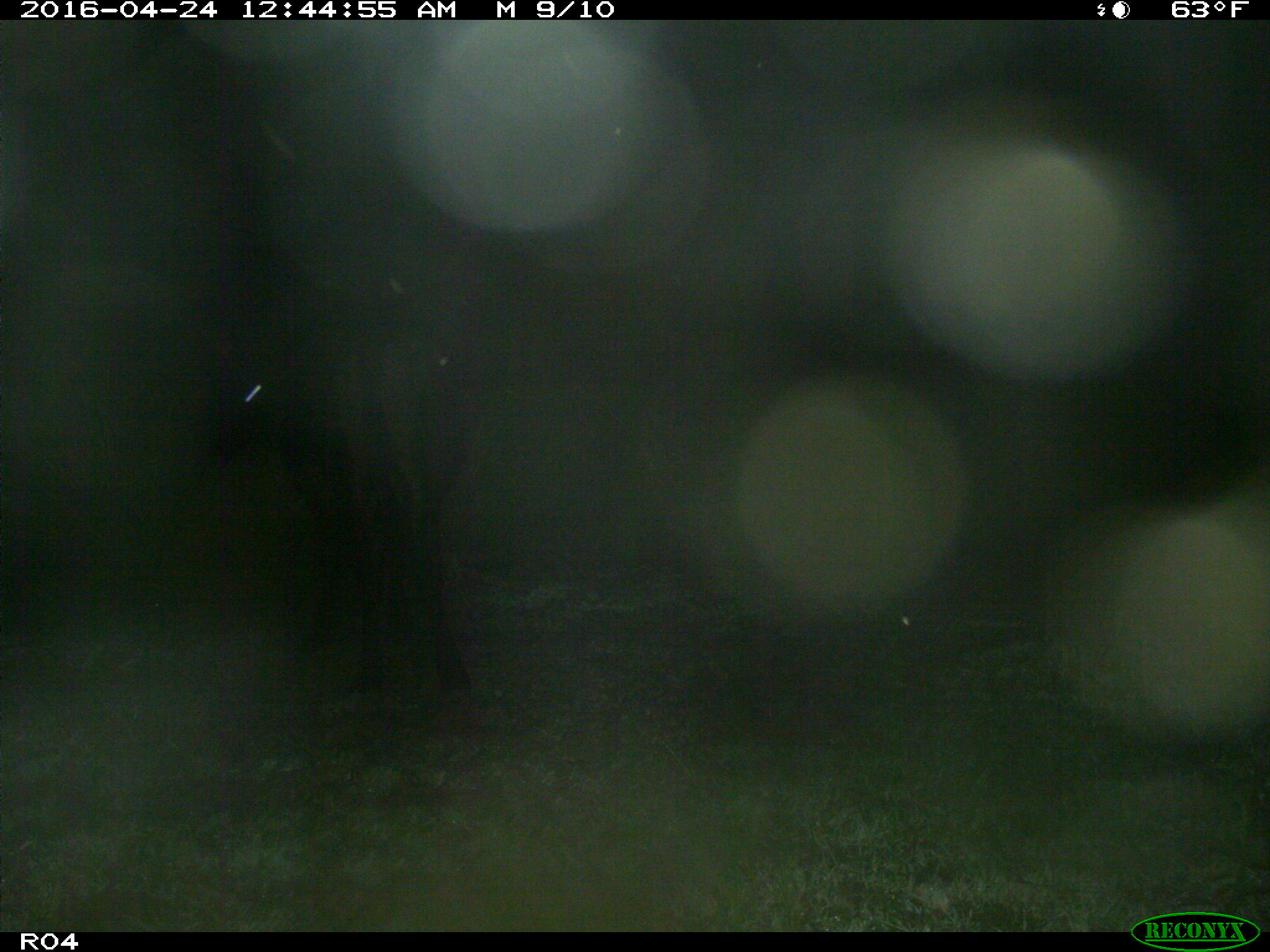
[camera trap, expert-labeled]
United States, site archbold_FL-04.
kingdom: Animalia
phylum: Chordata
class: Mammalia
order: Artiodactyla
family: Bovidae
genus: Bos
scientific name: Bos taurus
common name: domestic cow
Bos taurus (domestic cow).